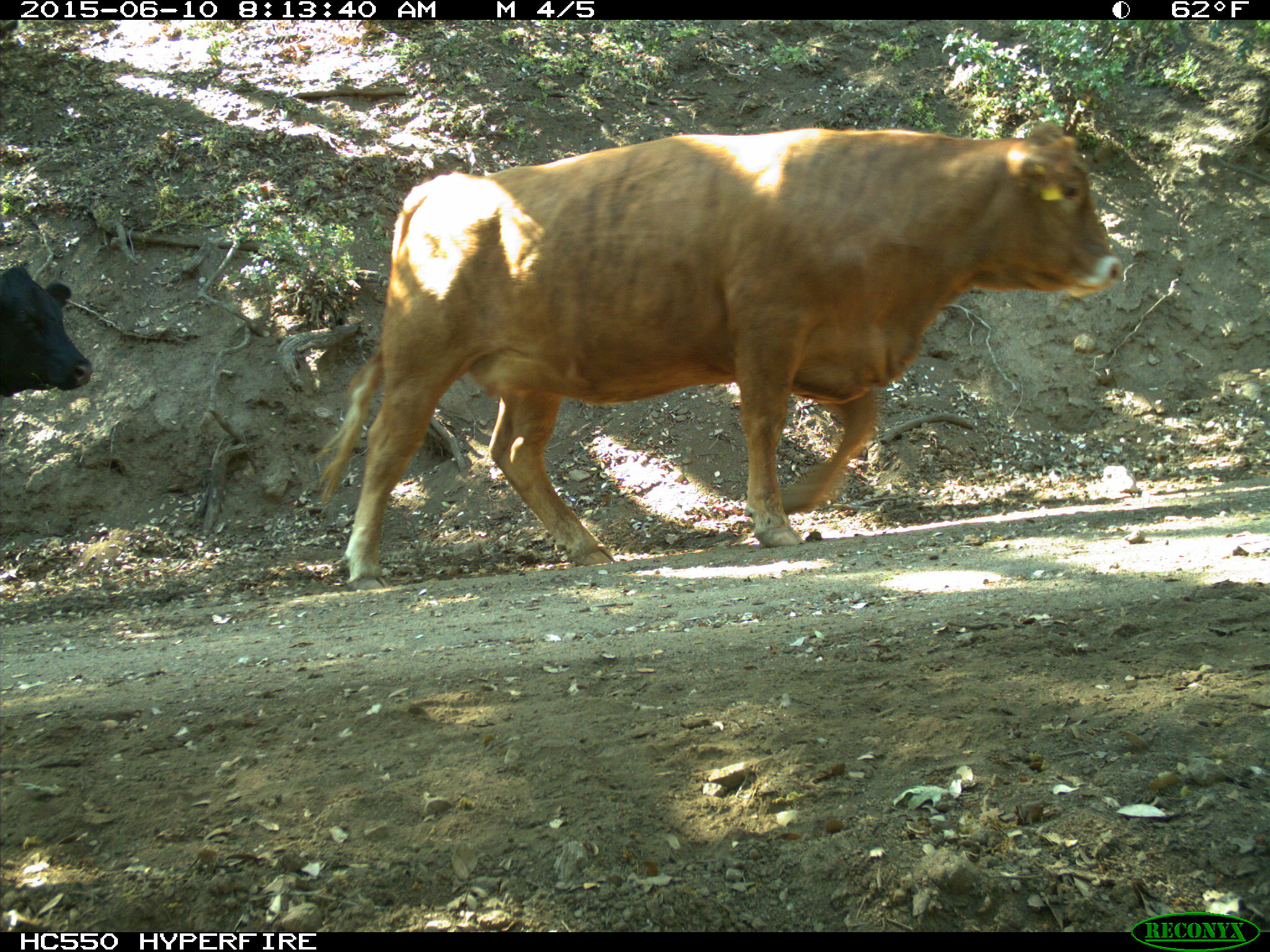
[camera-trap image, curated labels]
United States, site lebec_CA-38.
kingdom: Animalia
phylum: Chordata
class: Mammalia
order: Artiodactyla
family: Bovidae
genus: Bos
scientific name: Bos taurus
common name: domestic cow